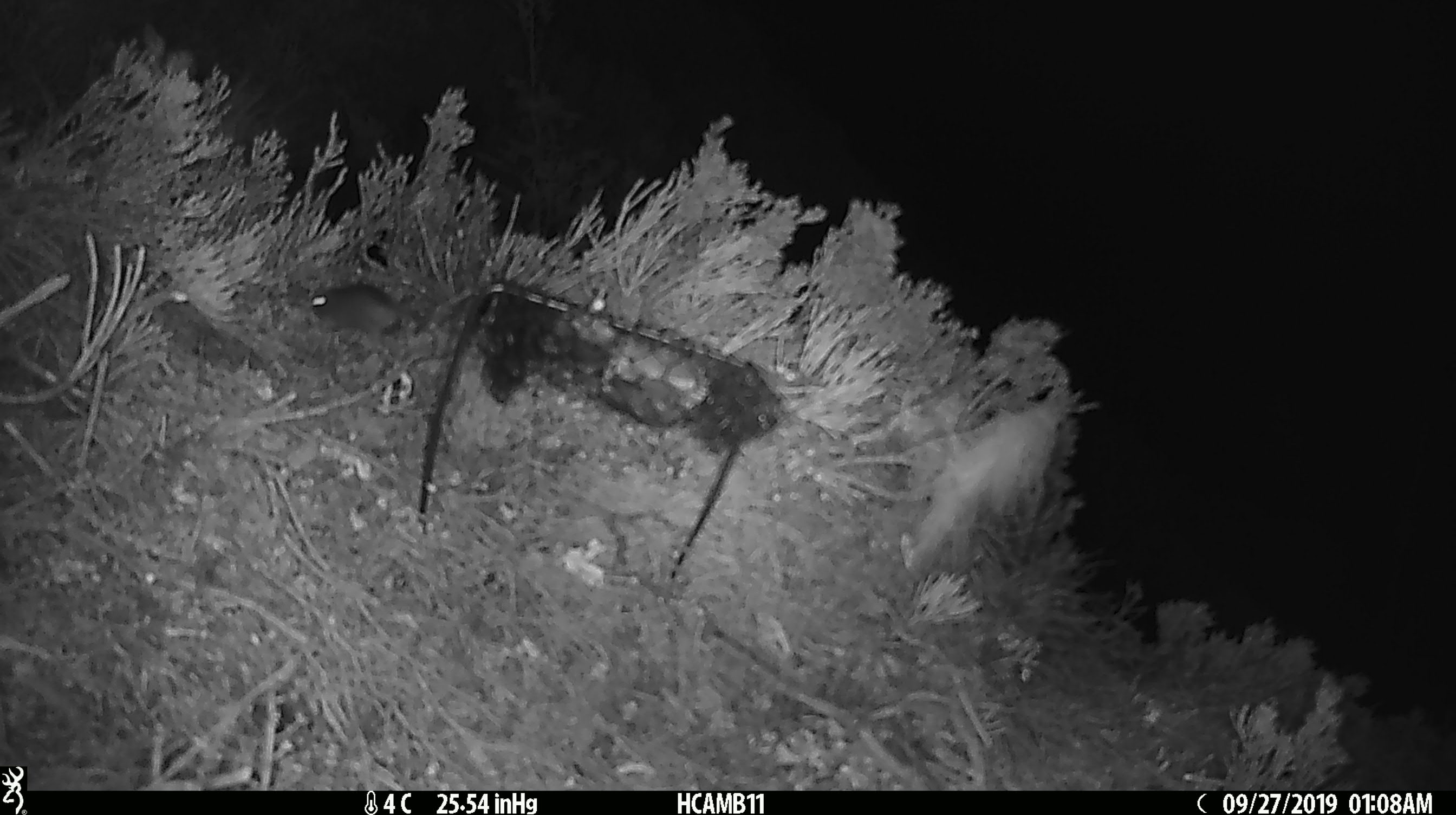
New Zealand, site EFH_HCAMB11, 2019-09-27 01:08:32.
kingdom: Animalia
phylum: Chordata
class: Mammalia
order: Rodentia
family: Muridae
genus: Mus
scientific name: Mus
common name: mouse